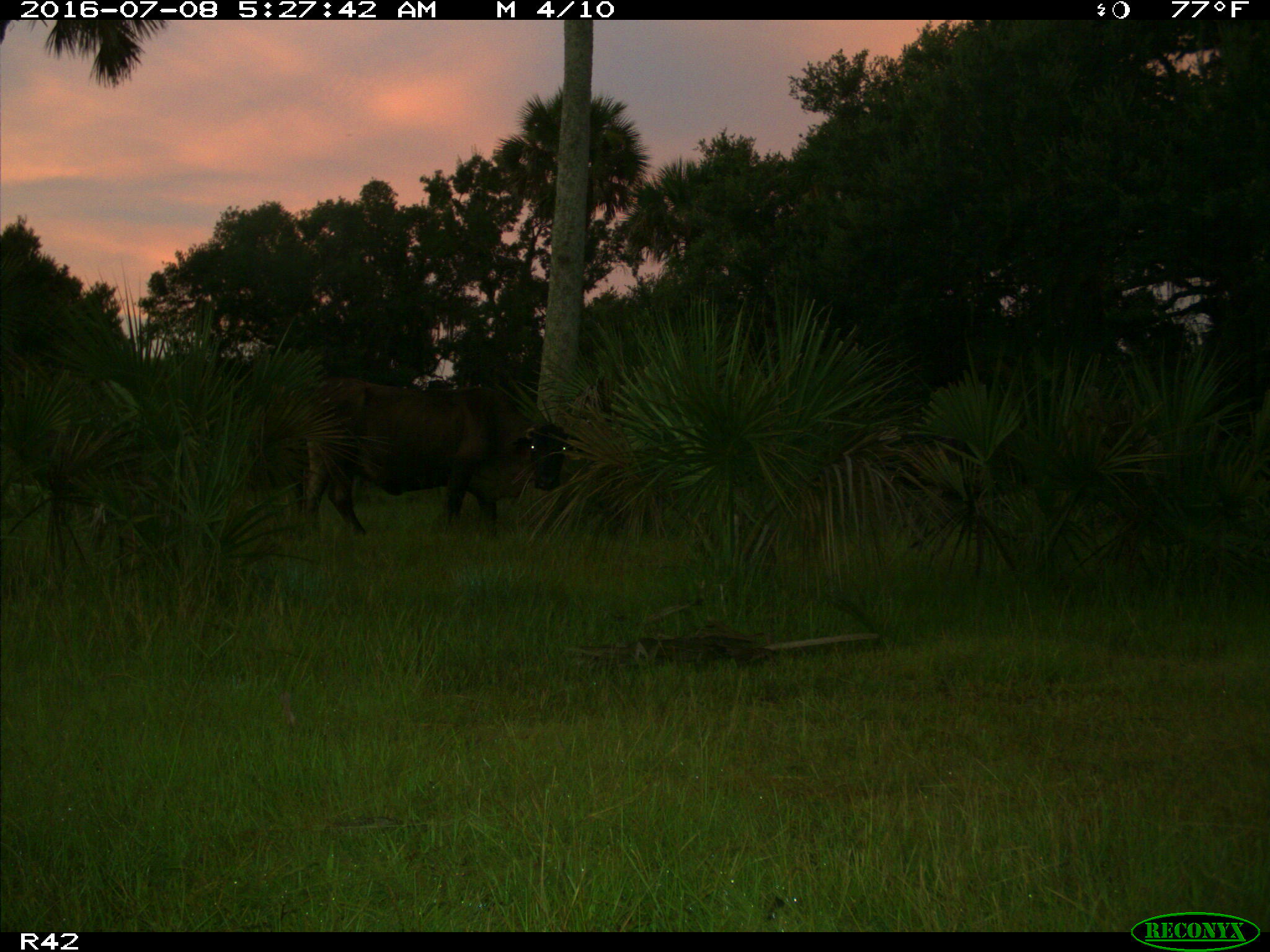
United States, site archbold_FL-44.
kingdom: Animalia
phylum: Chordata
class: Mammalia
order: Artiodactyla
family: Bovidae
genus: Bos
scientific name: Bos taurus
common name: domestic cow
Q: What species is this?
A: Bos taurus (domestic cow).